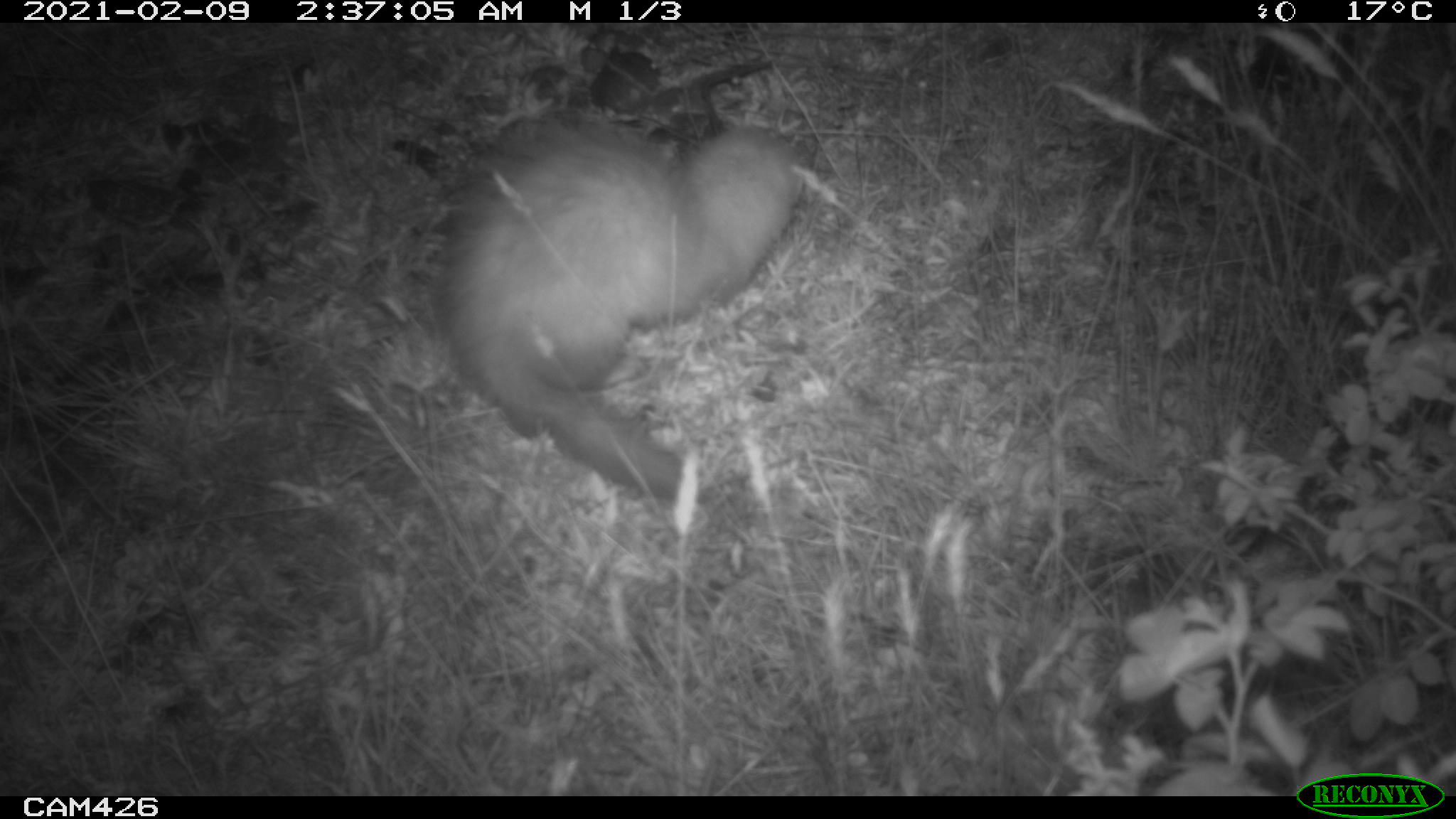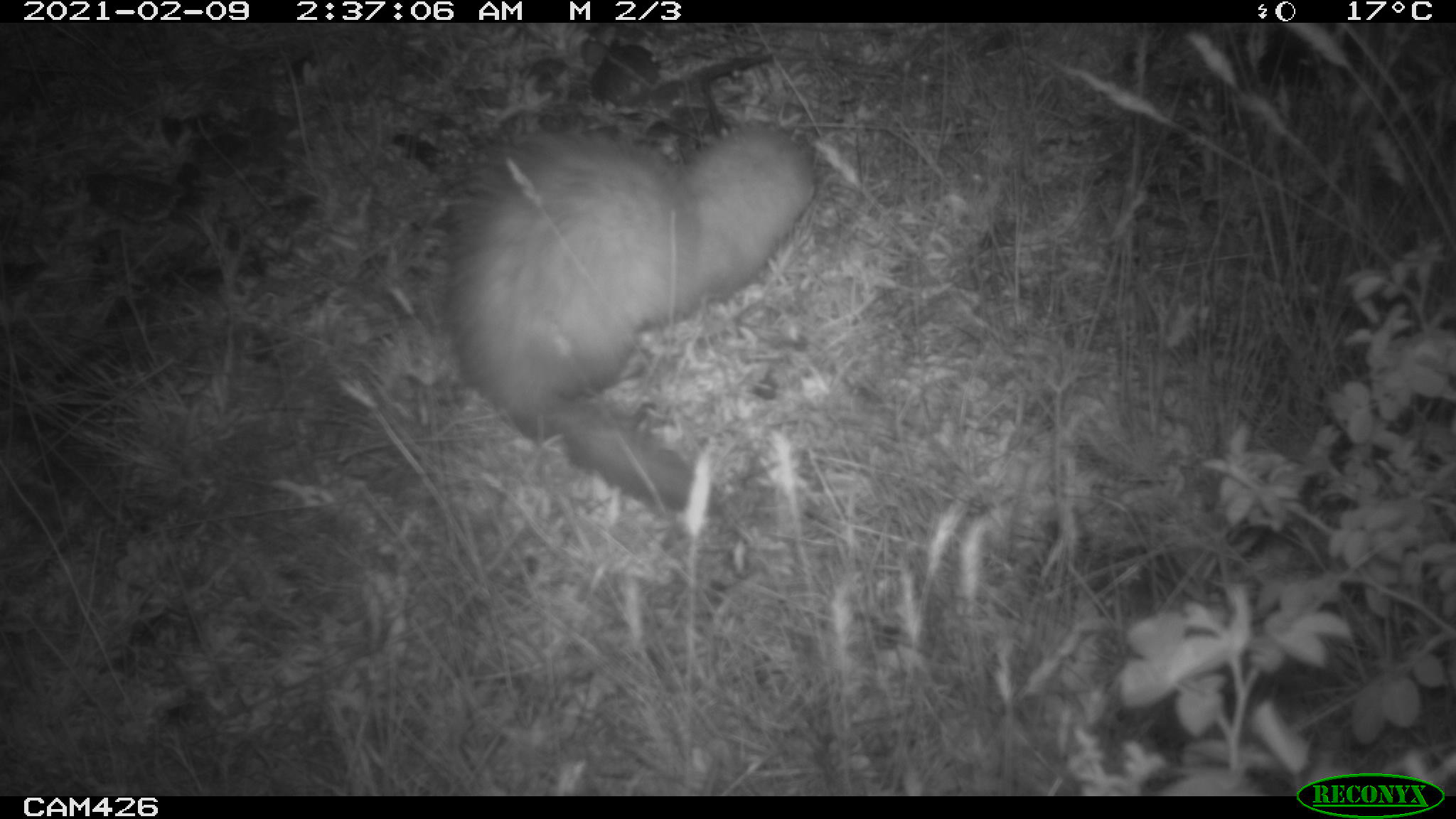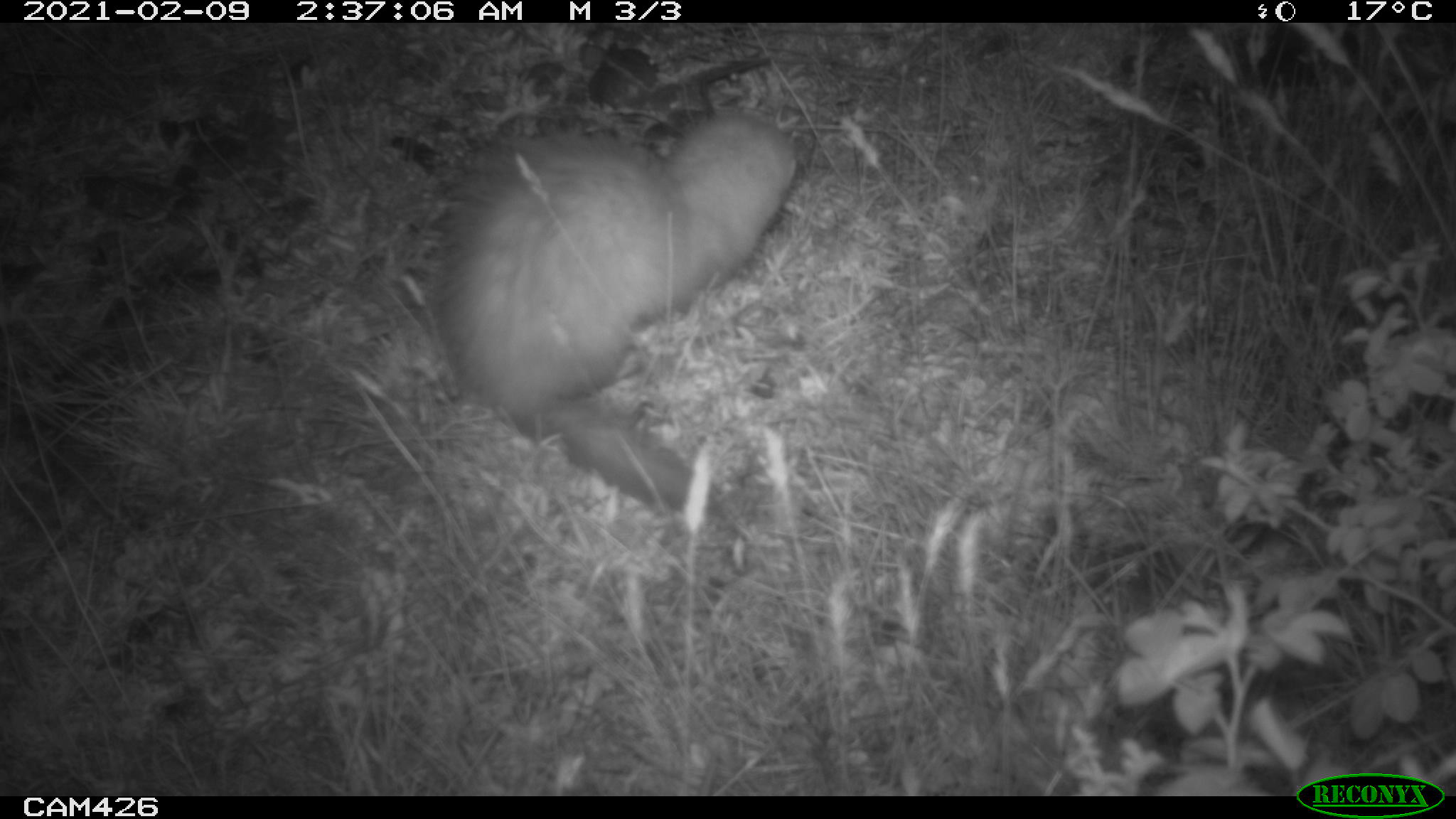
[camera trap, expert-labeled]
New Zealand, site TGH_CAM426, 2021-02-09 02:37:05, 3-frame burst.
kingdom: Animalia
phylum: Chordata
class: Mammalia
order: Carnivora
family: Mustelidae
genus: Mustela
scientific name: Mustela furo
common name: ferret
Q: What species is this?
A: Ferret (Mustela furo).